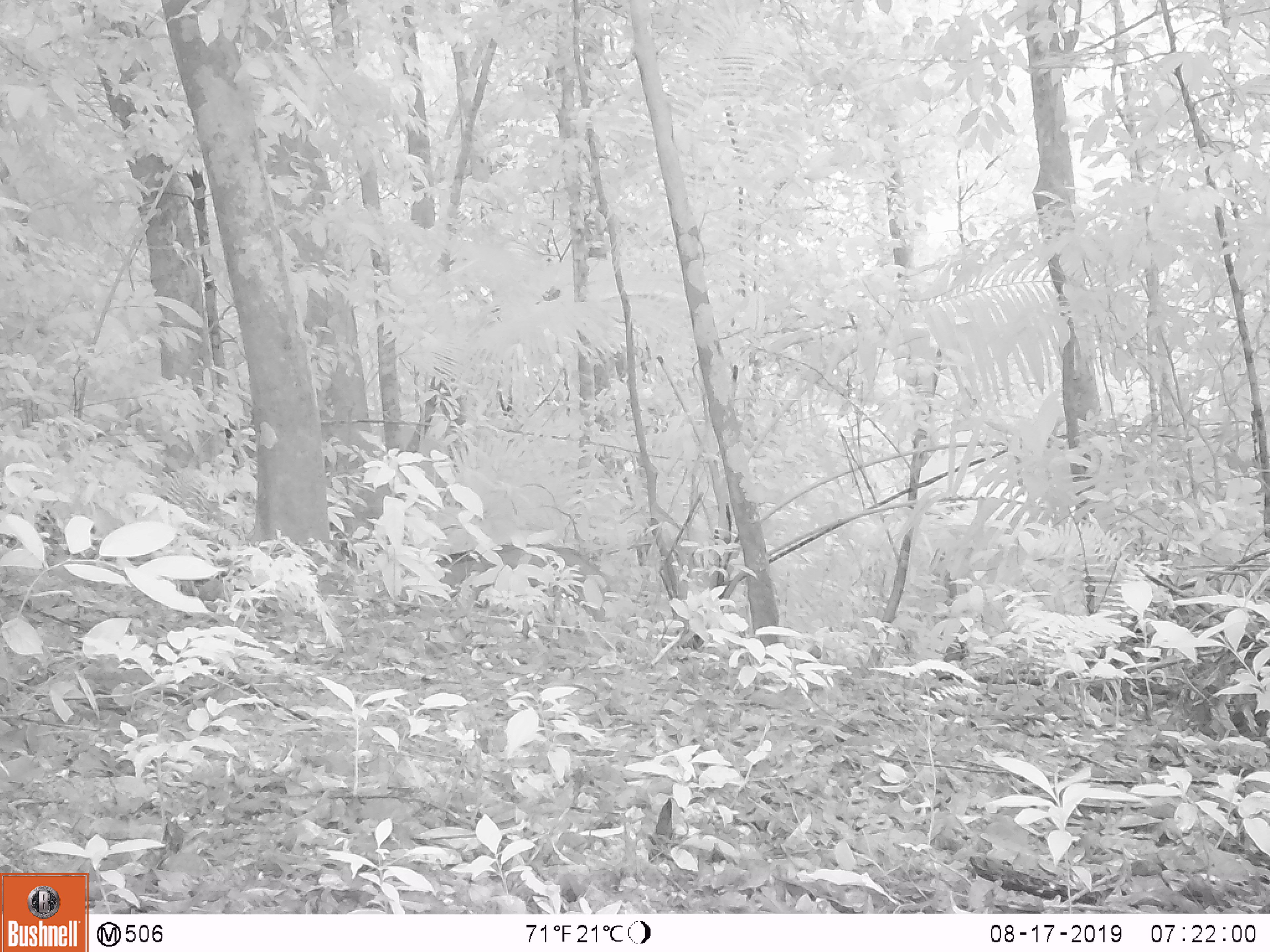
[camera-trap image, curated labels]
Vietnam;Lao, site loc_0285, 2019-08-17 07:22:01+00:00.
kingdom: Animalia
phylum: Chordata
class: Mammalia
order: Artiodactyla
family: Suidae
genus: Sus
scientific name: Sus scrofa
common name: eurasian wild pig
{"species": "eurasian wild pig (Sus scrofa)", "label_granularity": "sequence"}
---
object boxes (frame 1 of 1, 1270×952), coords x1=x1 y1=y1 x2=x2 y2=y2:
eurasian wild pig: x1=401 y1=538 x2=608 y2=605